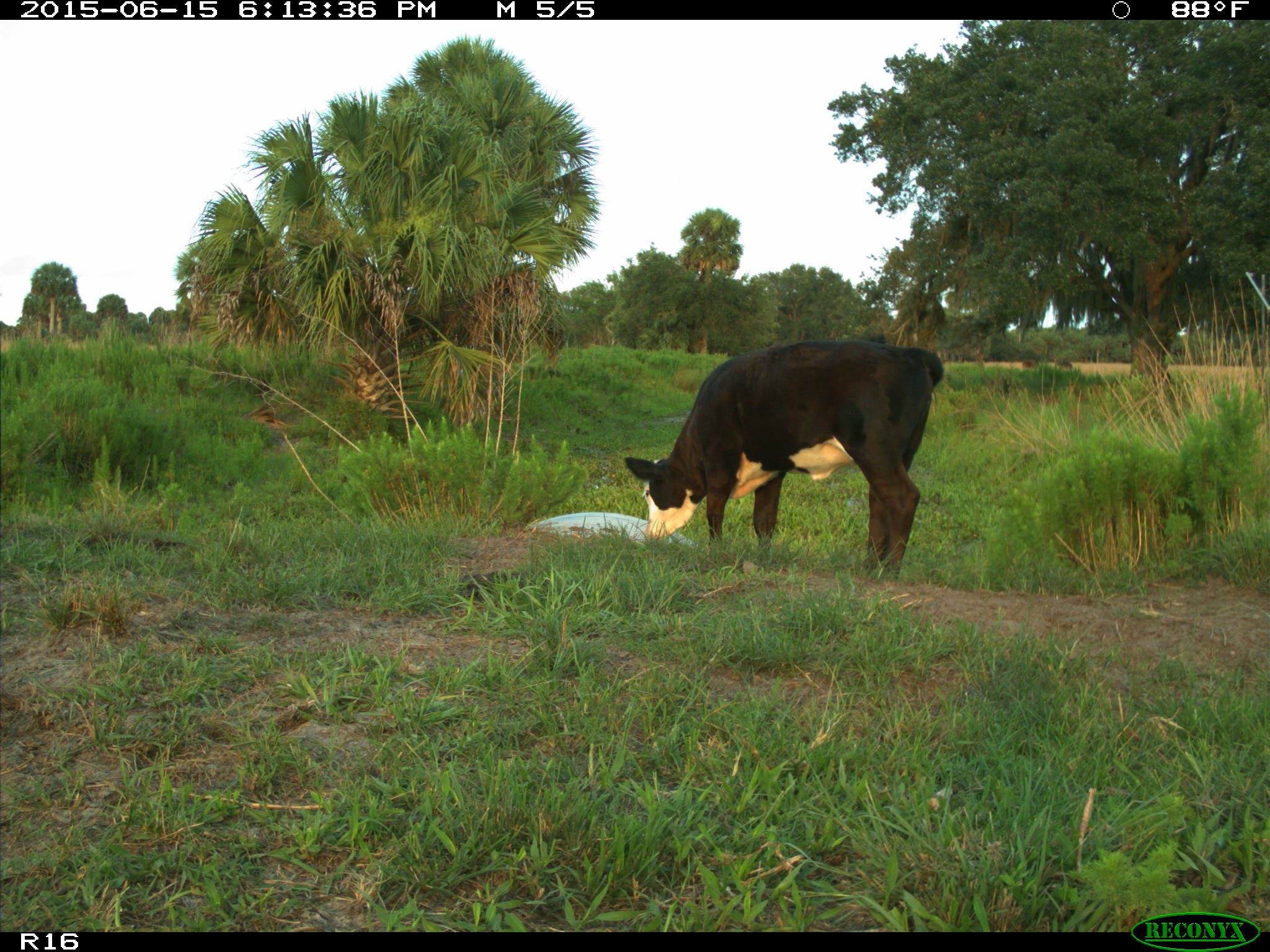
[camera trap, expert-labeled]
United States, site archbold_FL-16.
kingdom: Animalia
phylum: Chordata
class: Mammalia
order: Artiodactyla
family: Bovidae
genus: Bos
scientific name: Bos taurus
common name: domestic cow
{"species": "Bos taurus (domestic cow)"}